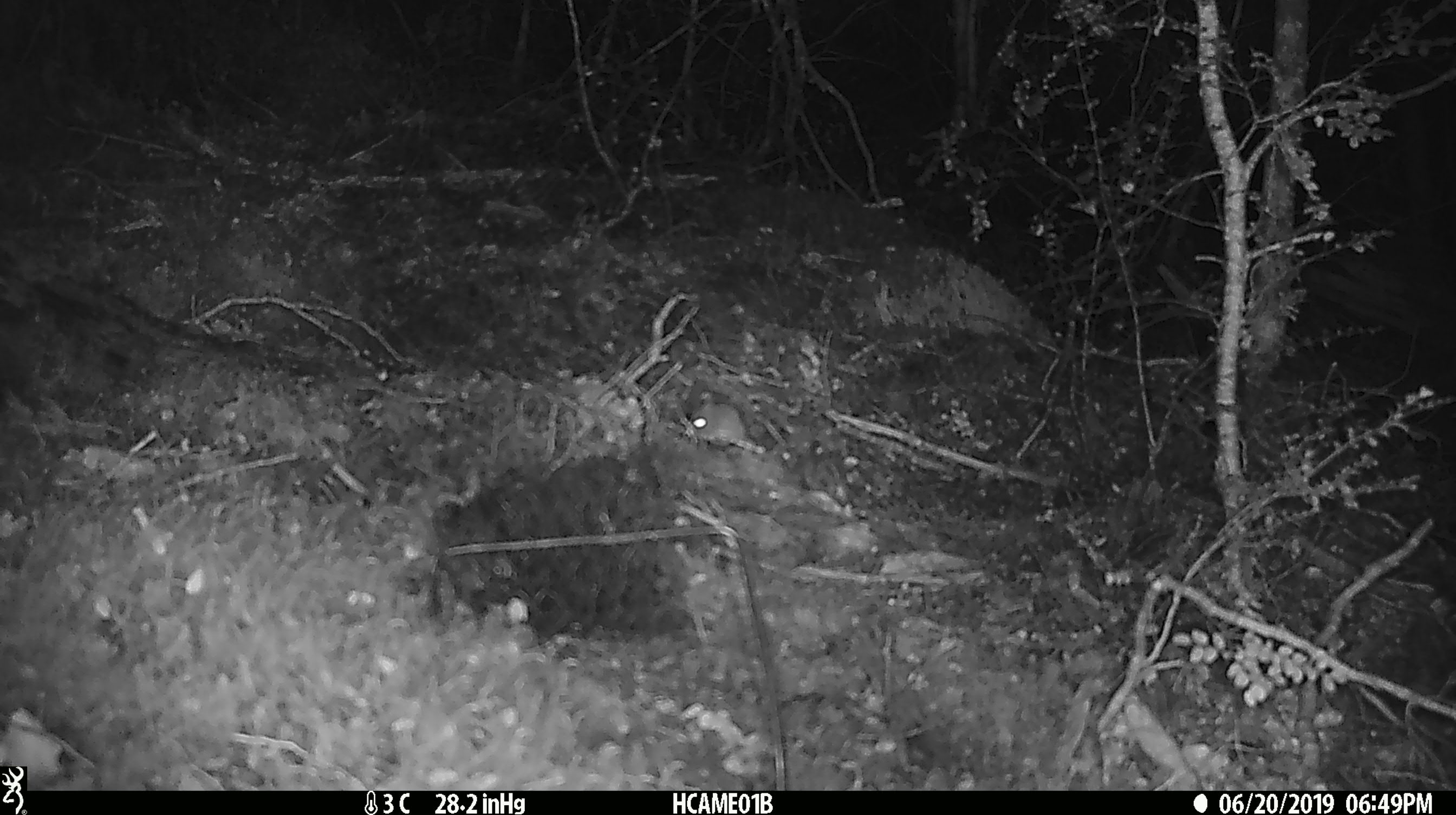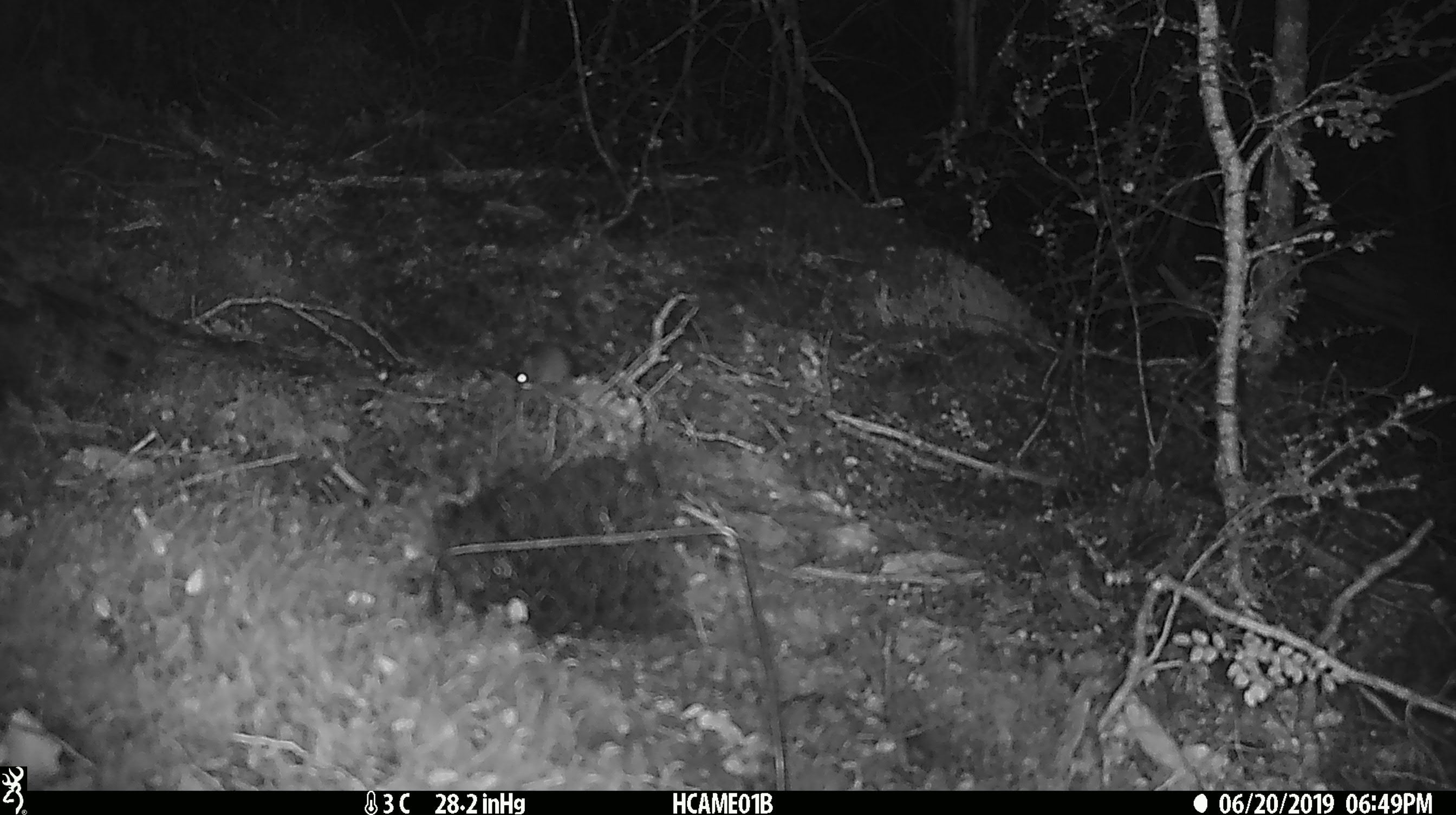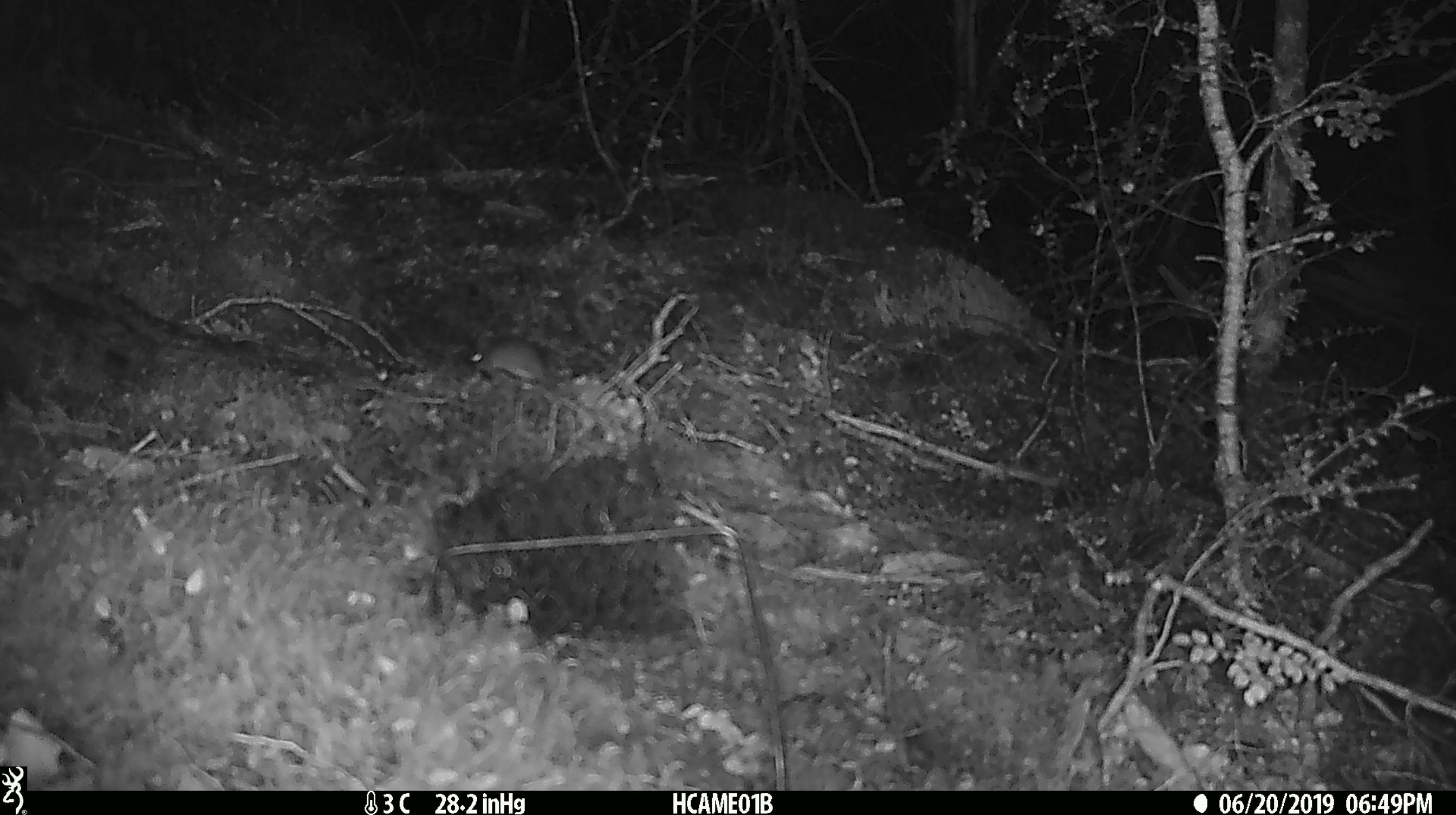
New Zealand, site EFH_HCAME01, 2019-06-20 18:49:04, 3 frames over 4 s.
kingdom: Animalia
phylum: Chordata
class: Mammalia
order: Rodentia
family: Muridae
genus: Mus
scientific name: Mus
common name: mouse